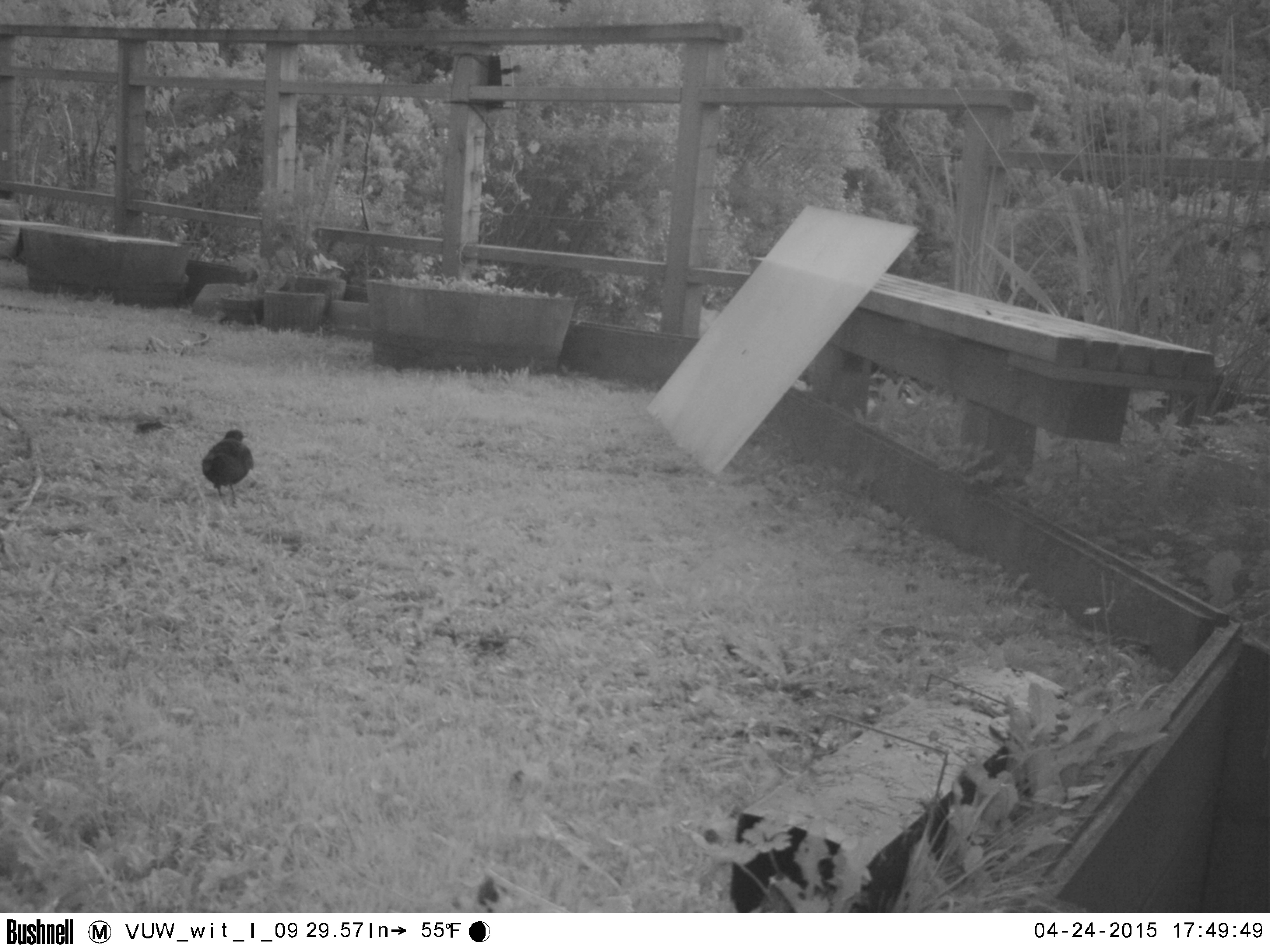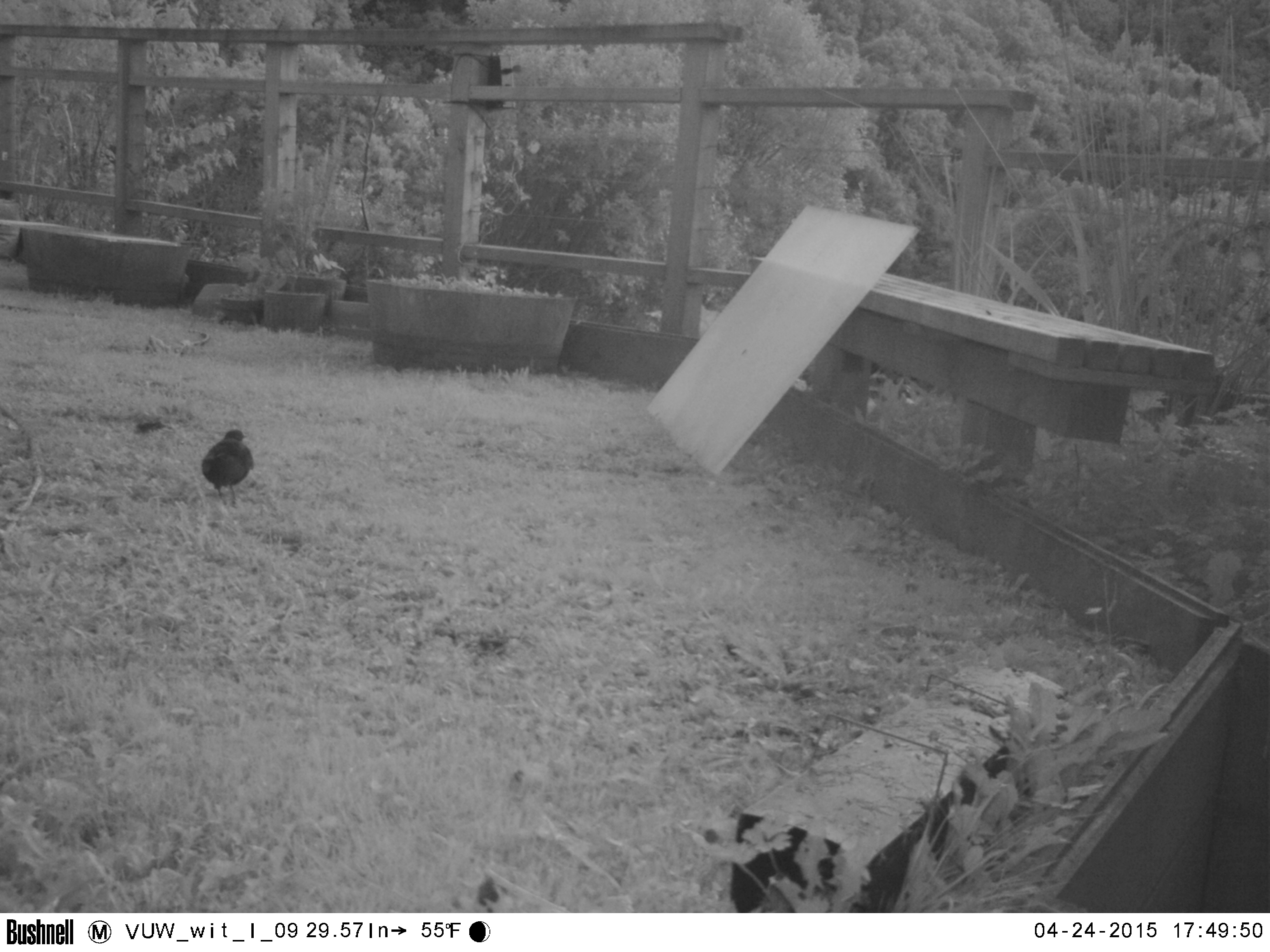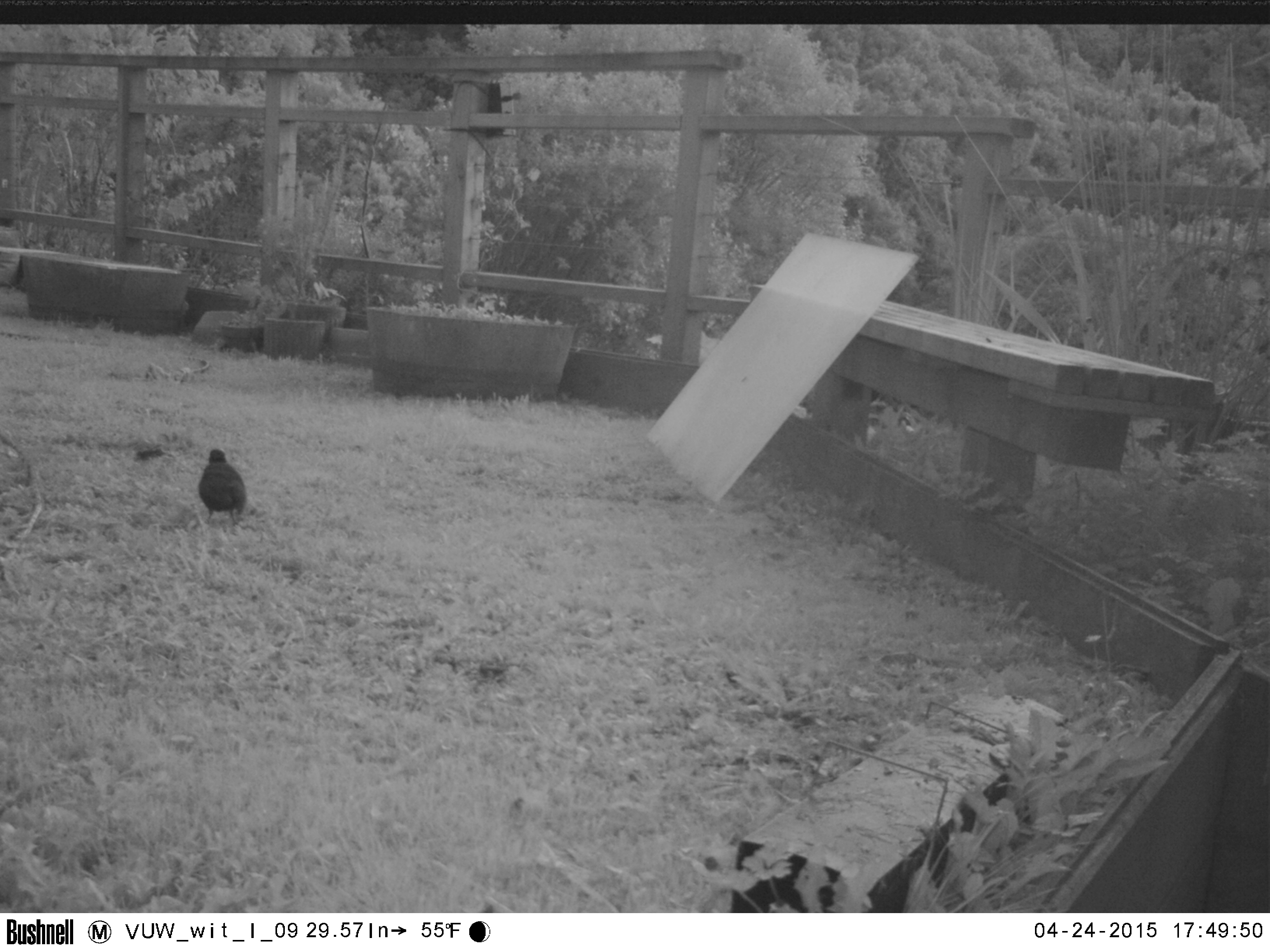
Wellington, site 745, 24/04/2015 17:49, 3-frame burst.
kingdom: Animalia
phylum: Chordata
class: Aves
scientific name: Aves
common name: bird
Bird (Aves).